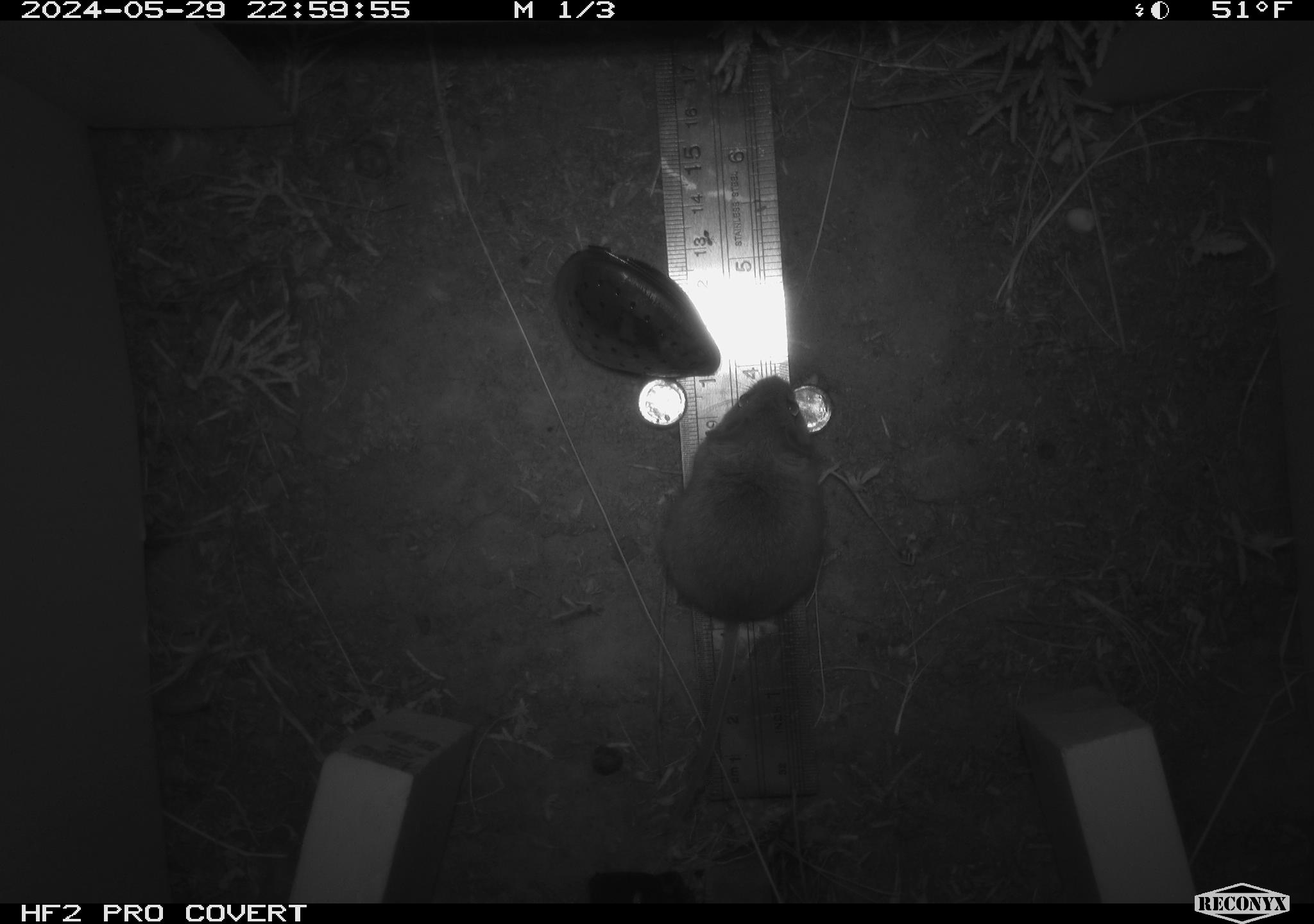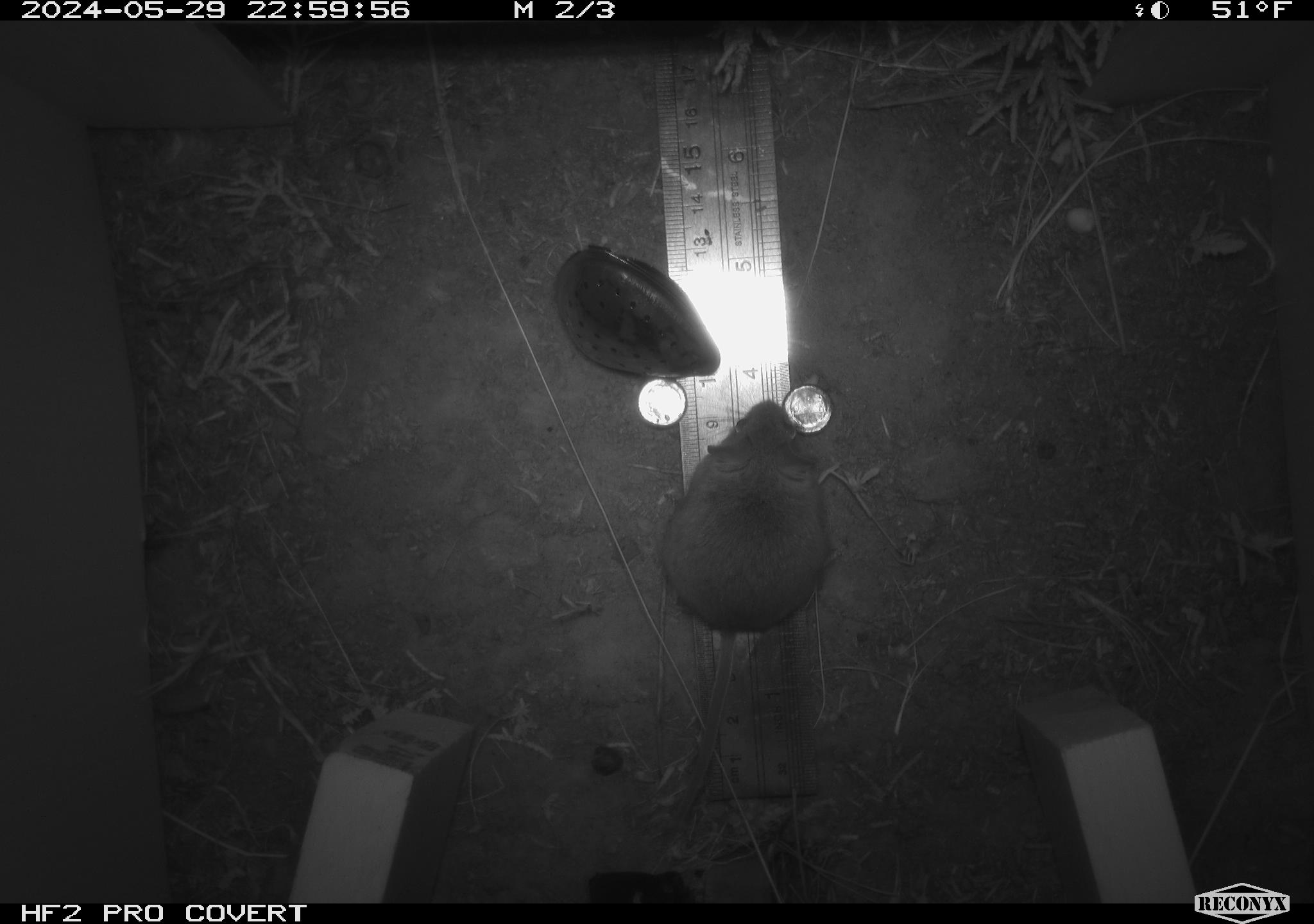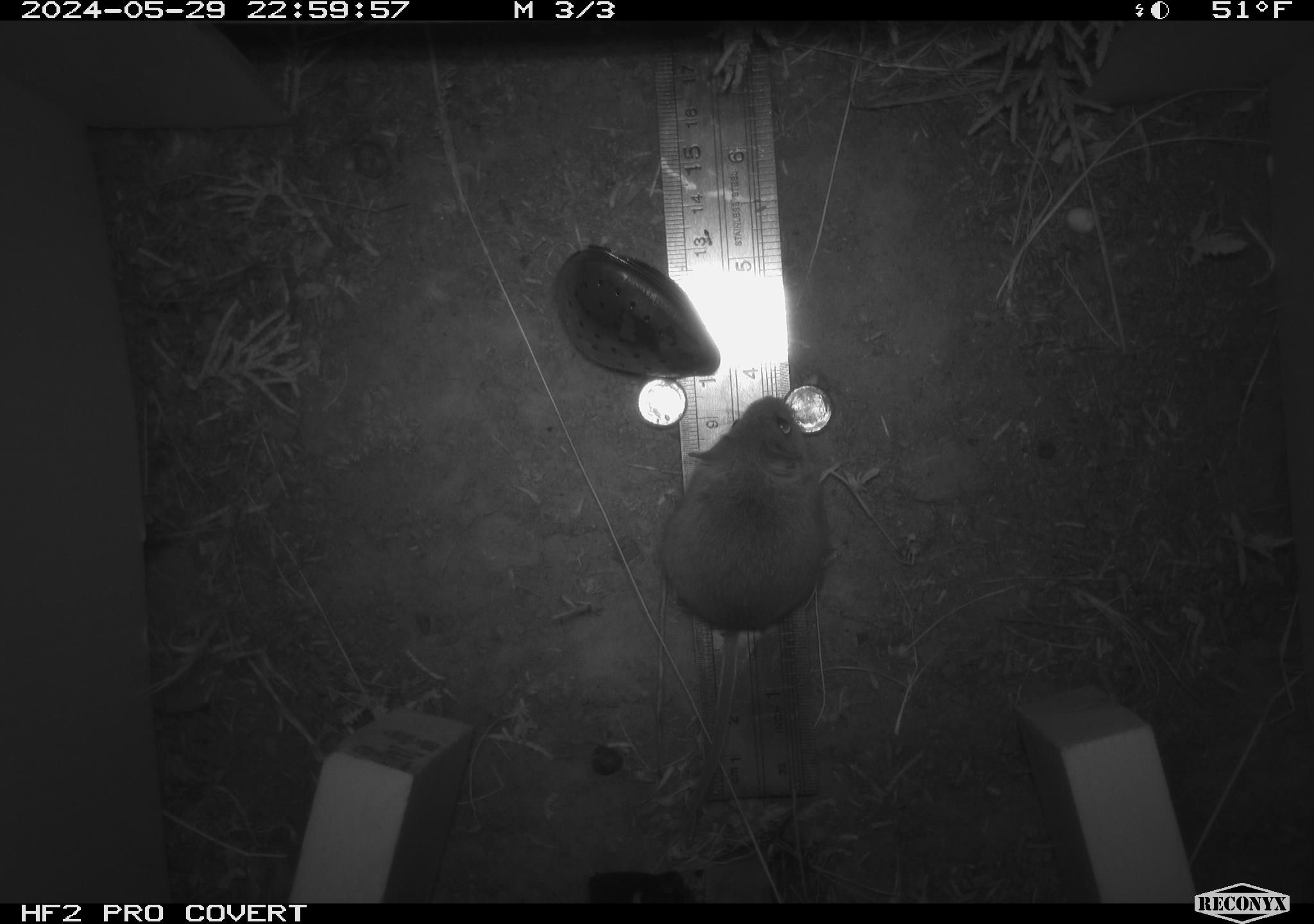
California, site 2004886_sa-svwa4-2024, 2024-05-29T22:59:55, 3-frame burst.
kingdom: Animalia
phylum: Chordata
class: Mammalia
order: Rodentia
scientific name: Rodentia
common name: mouse species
Mouse species (Rodentia).